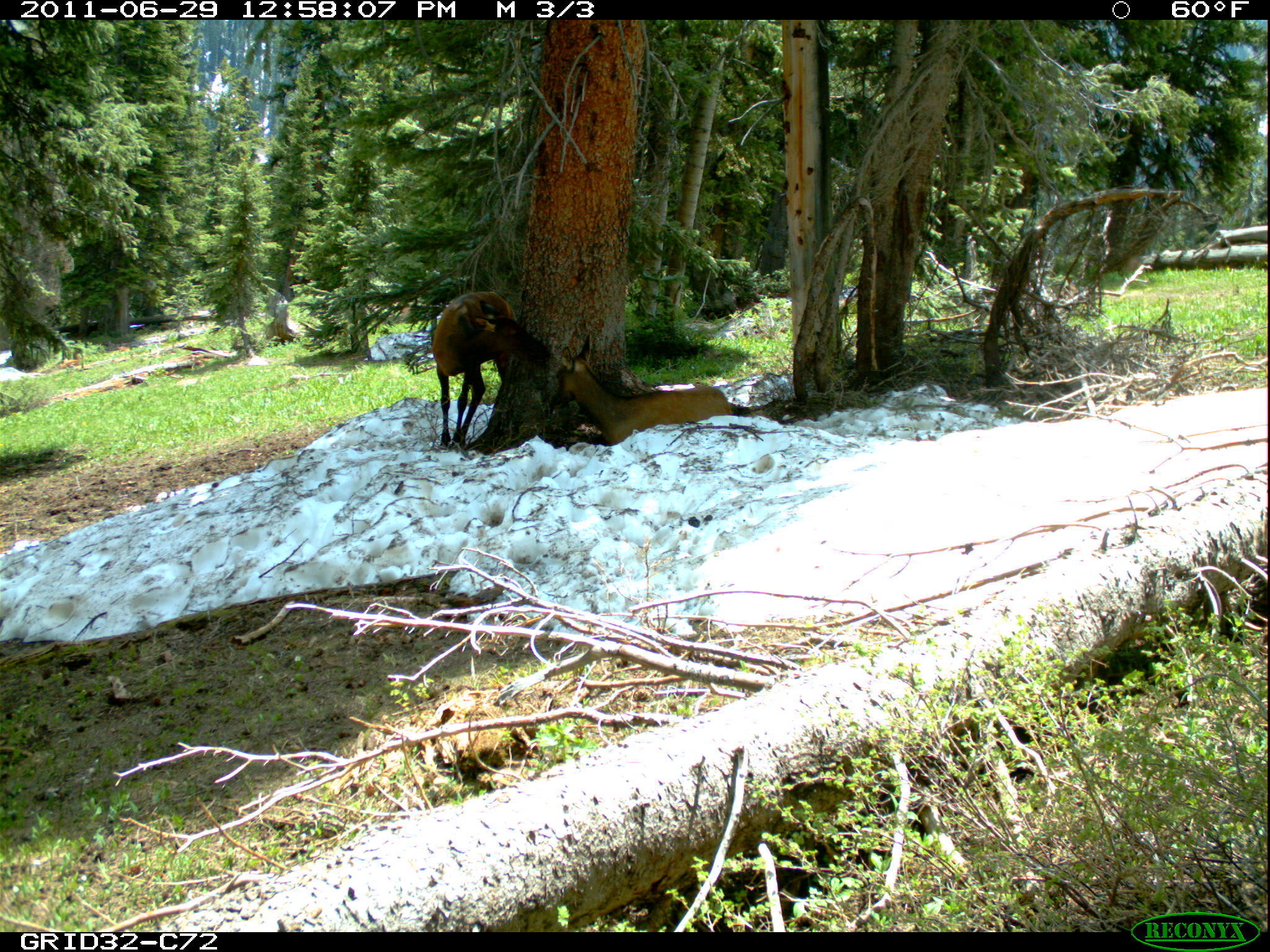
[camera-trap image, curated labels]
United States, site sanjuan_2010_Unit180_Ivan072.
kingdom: Animalia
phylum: Chordata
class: Mammalia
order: Artiodactyla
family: Cervidae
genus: Cervus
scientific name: Cervus elaphus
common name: red deer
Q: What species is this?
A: Cervus elaphus (red deer).